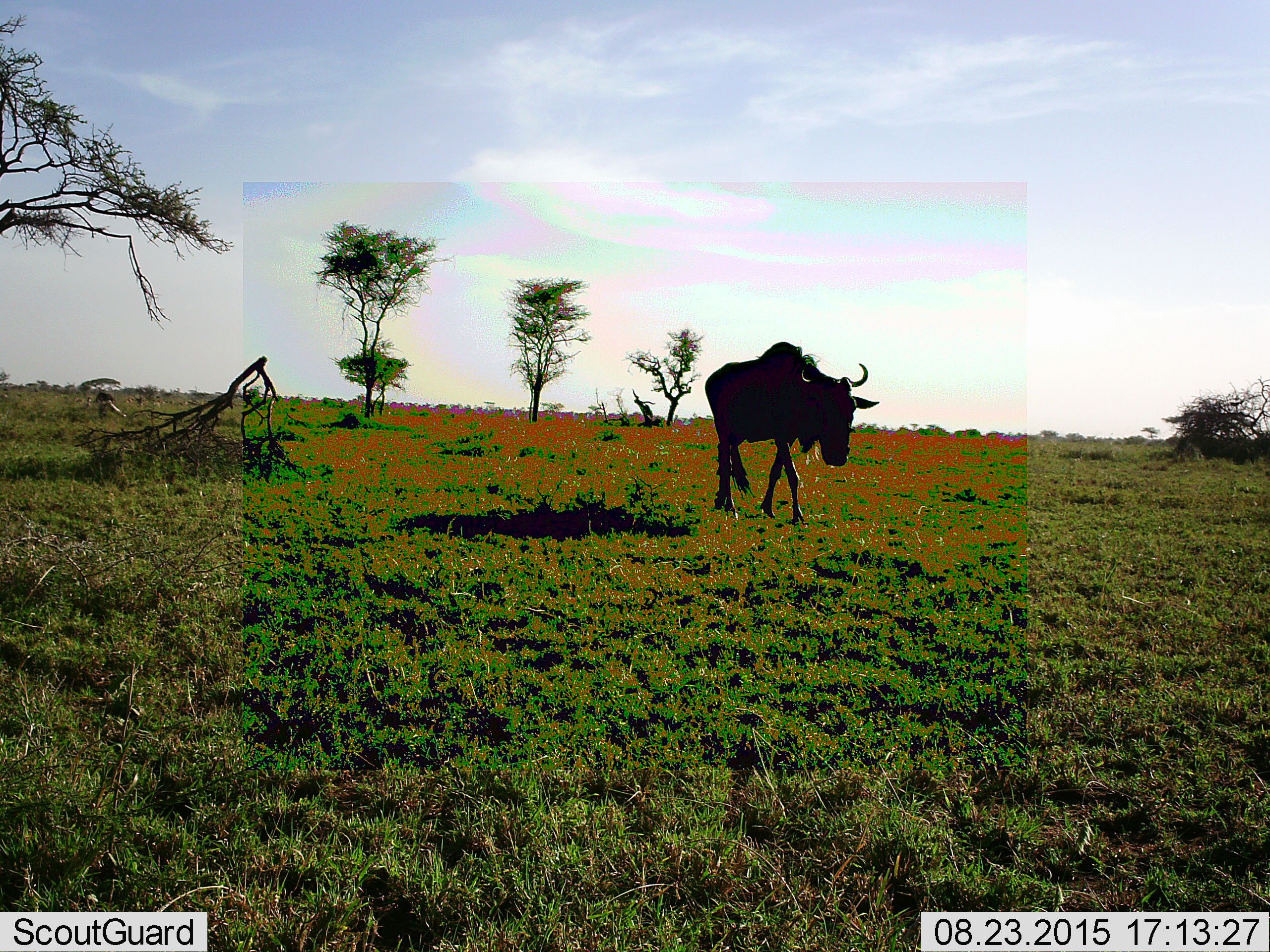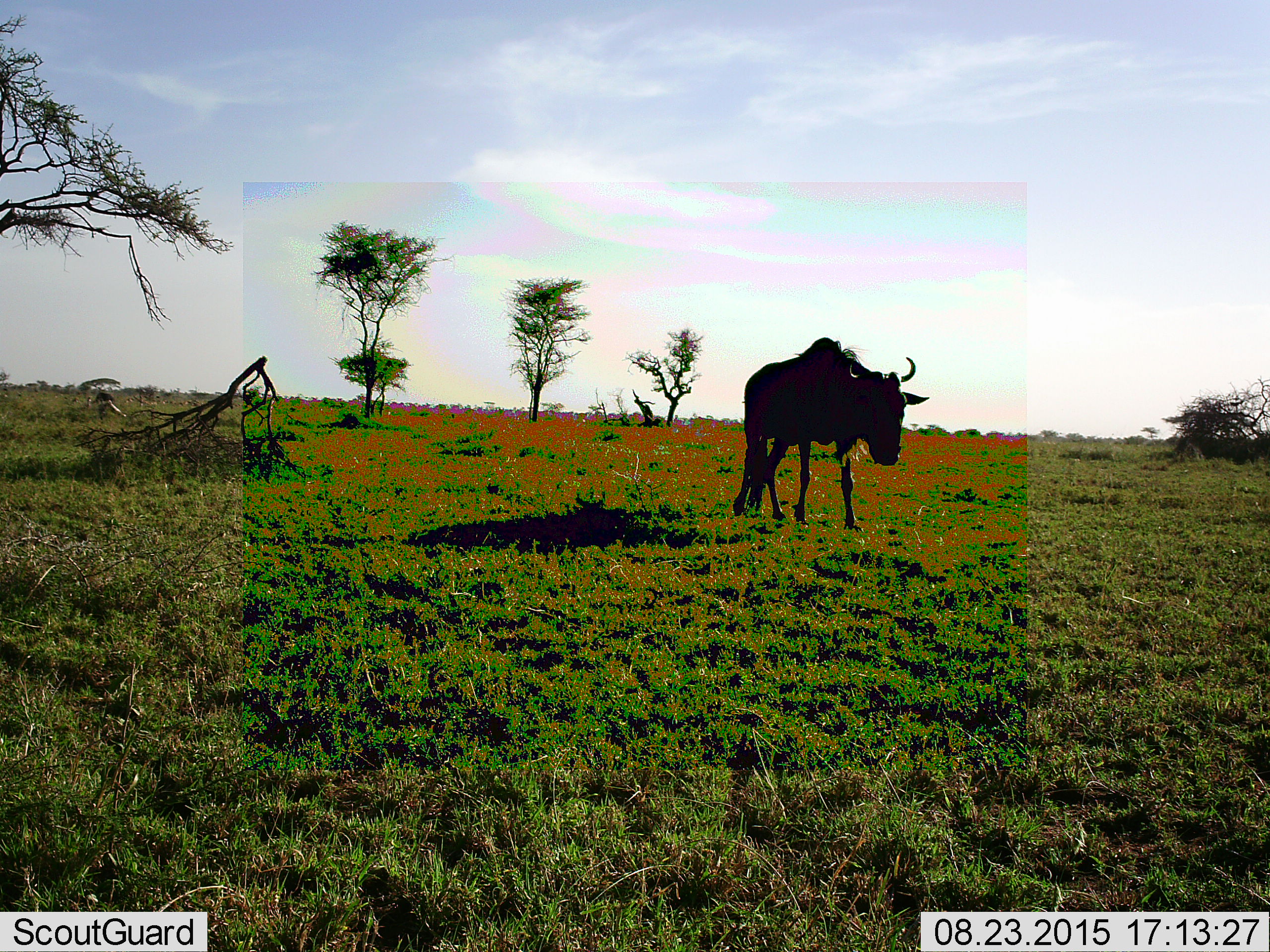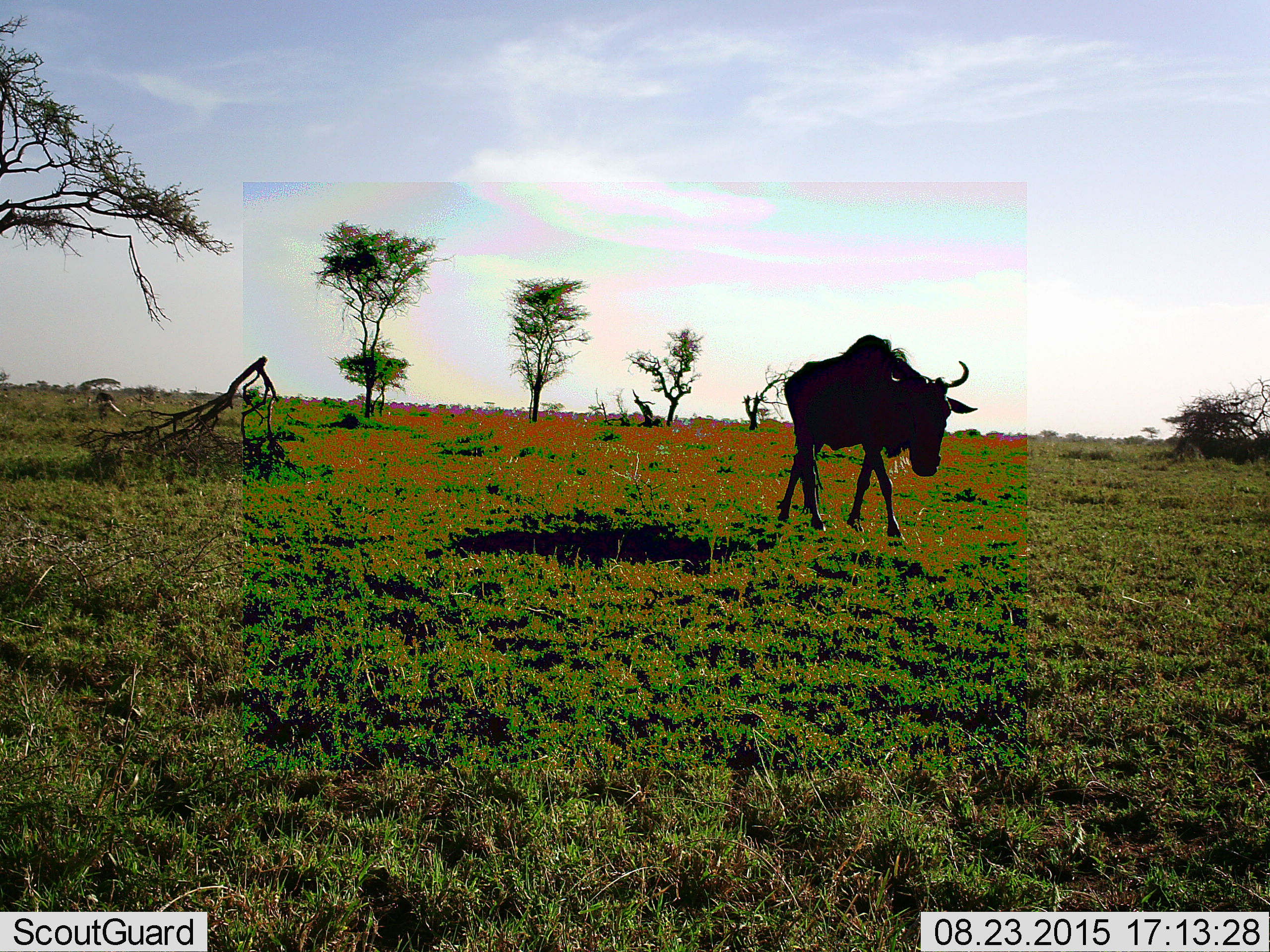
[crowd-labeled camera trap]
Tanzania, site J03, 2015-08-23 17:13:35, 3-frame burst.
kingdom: Animalia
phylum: Chordata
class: Mammalia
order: Artiodactyla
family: Bovidae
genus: Connochaetes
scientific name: Connochaetes taurinus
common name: blue wildebeest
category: wildebeest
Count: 1.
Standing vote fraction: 11%.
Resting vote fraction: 0%.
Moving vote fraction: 100%.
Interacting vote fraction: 0%.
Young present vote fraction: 0%.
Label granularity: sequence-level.